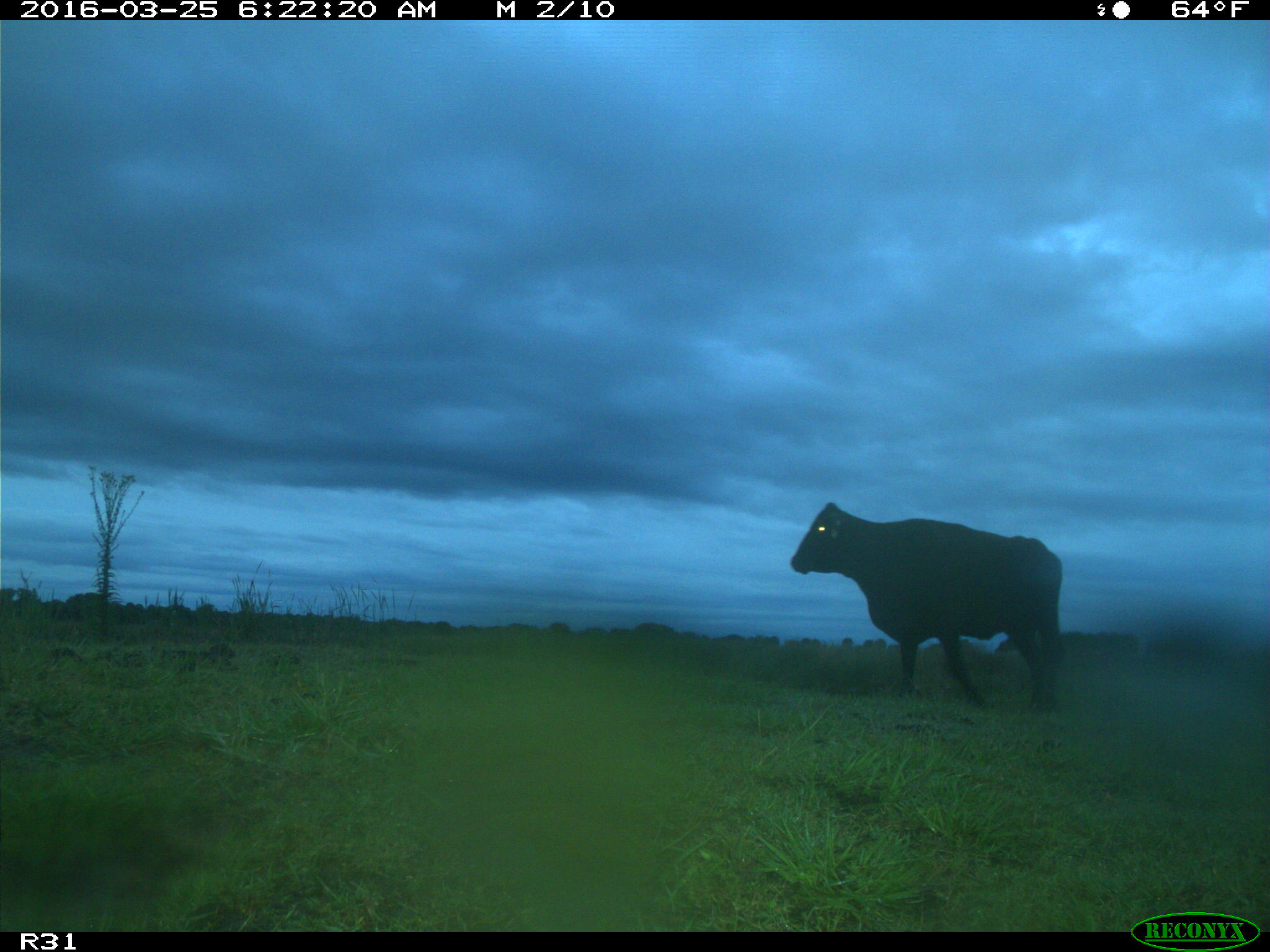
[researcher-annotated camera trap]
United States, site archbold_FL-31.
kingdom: Animalia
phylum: Chordata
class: Mammalia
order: Artiodactyla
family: Bovidae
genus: Bos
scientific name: Bos taurus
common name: domestic cow